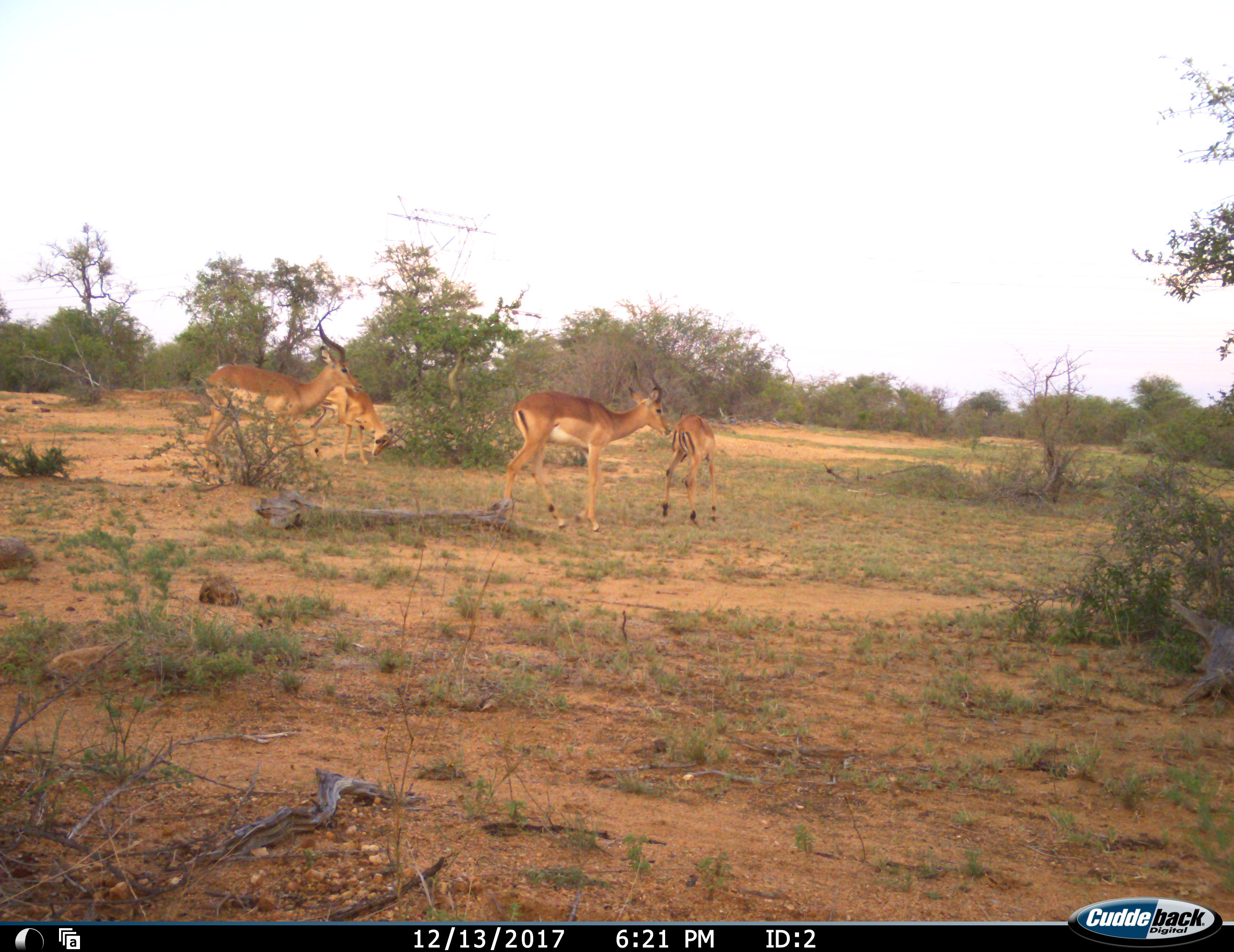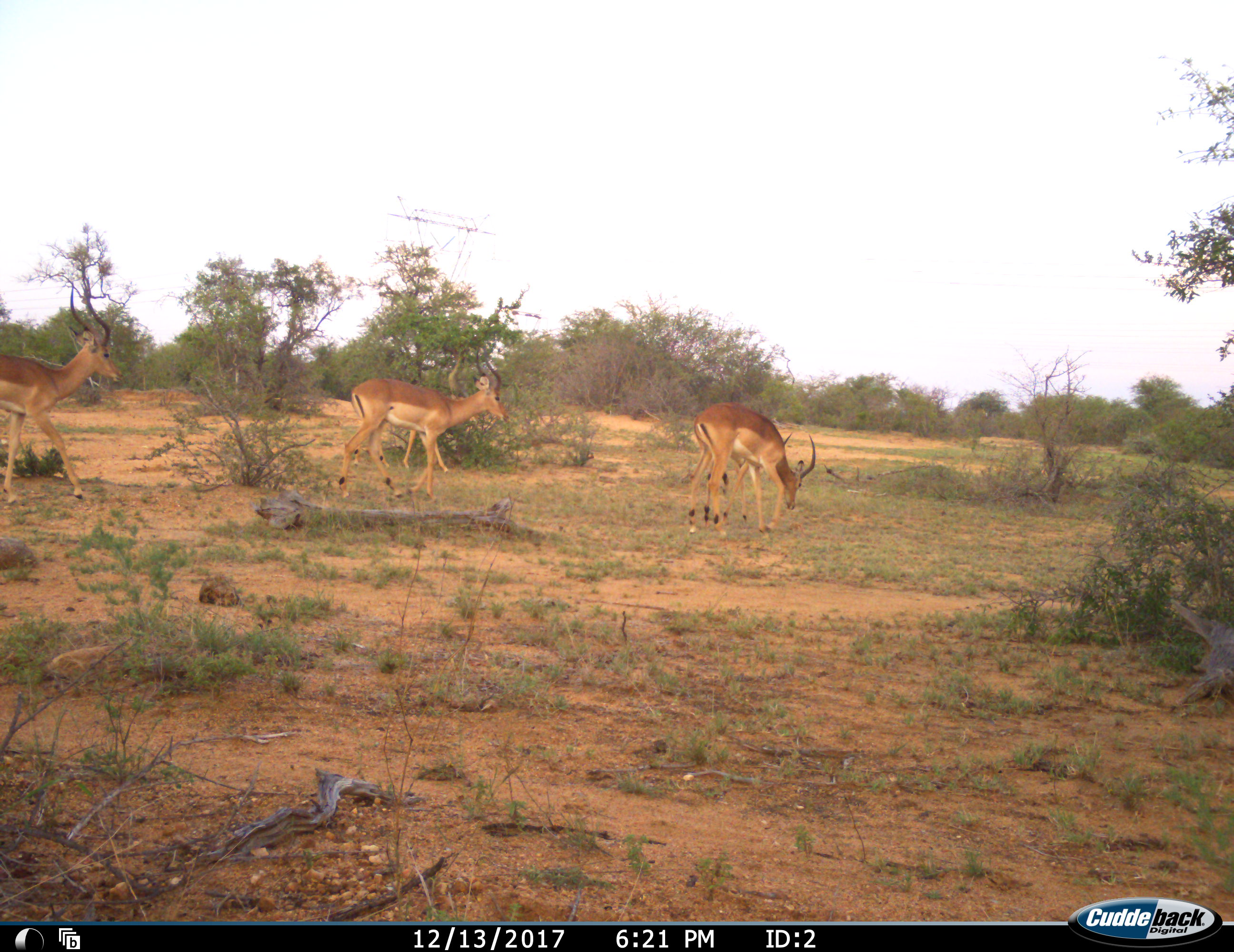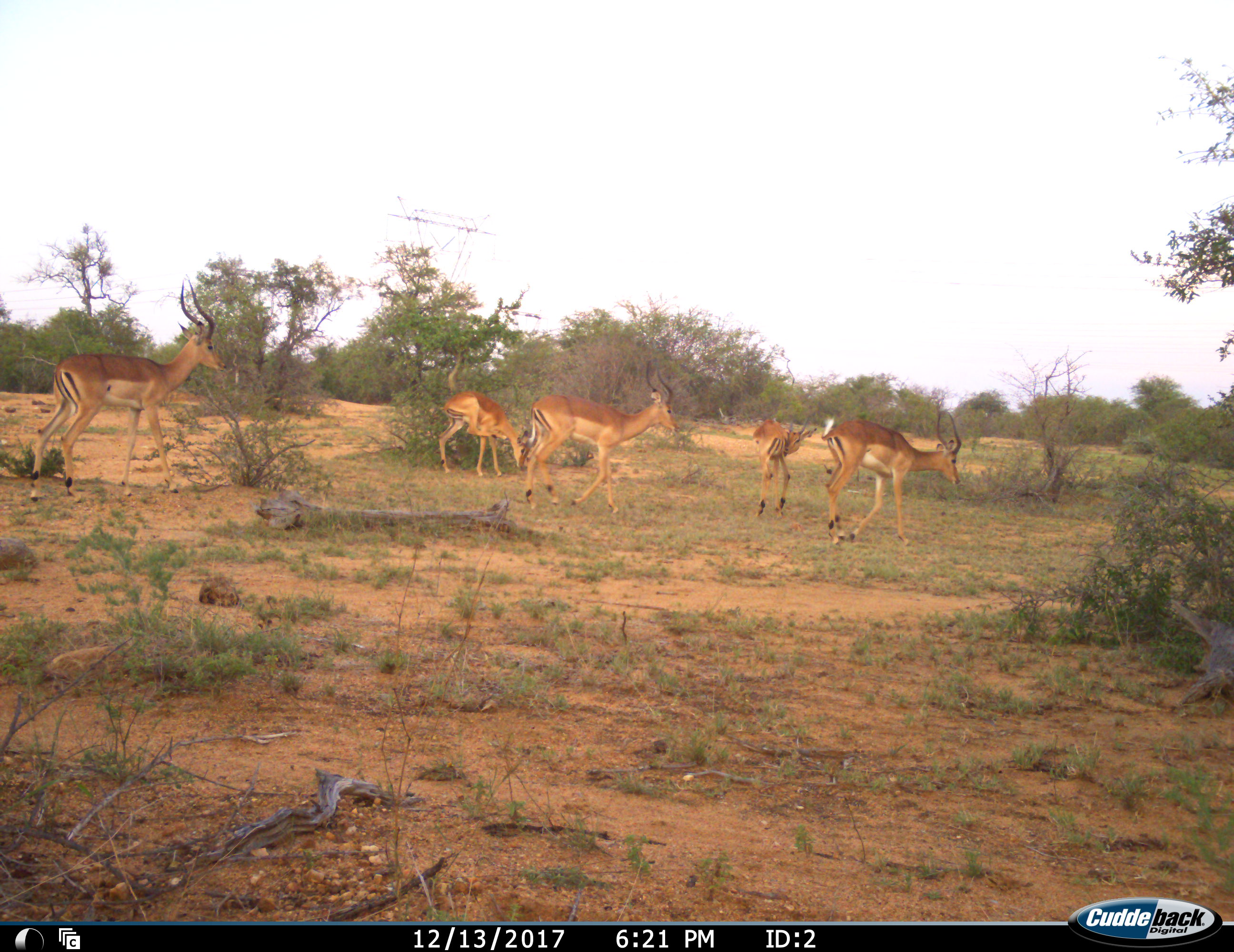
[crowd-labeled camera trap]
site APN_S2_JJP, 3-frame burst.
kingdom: Animalia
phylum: Chordata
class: Mammalia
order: Artiodactyla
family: Bovidae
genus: Aepyceros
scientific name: Aepyceros melampus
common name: impala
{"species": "impala (Aepyceros melampus)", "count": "4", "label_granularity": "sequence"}